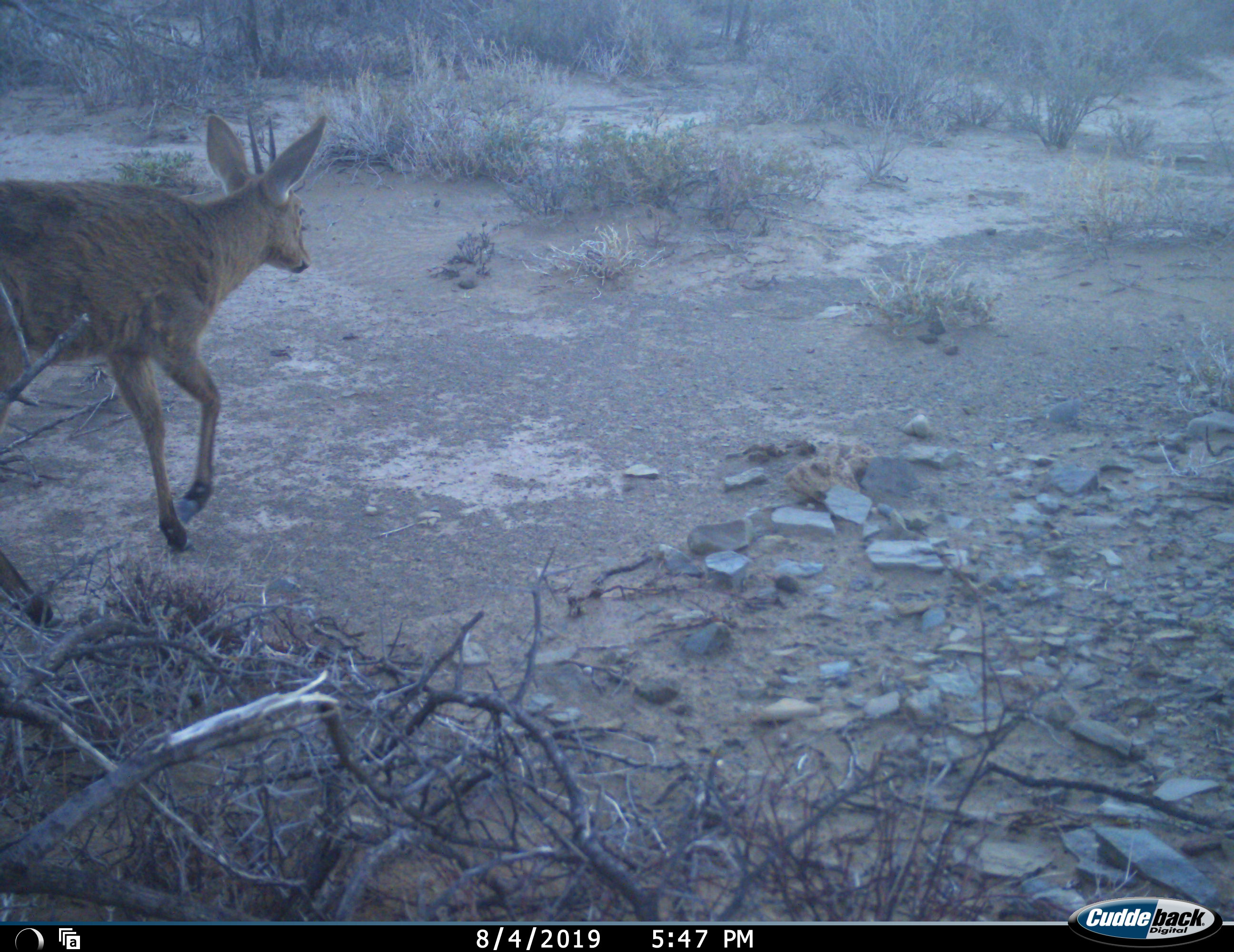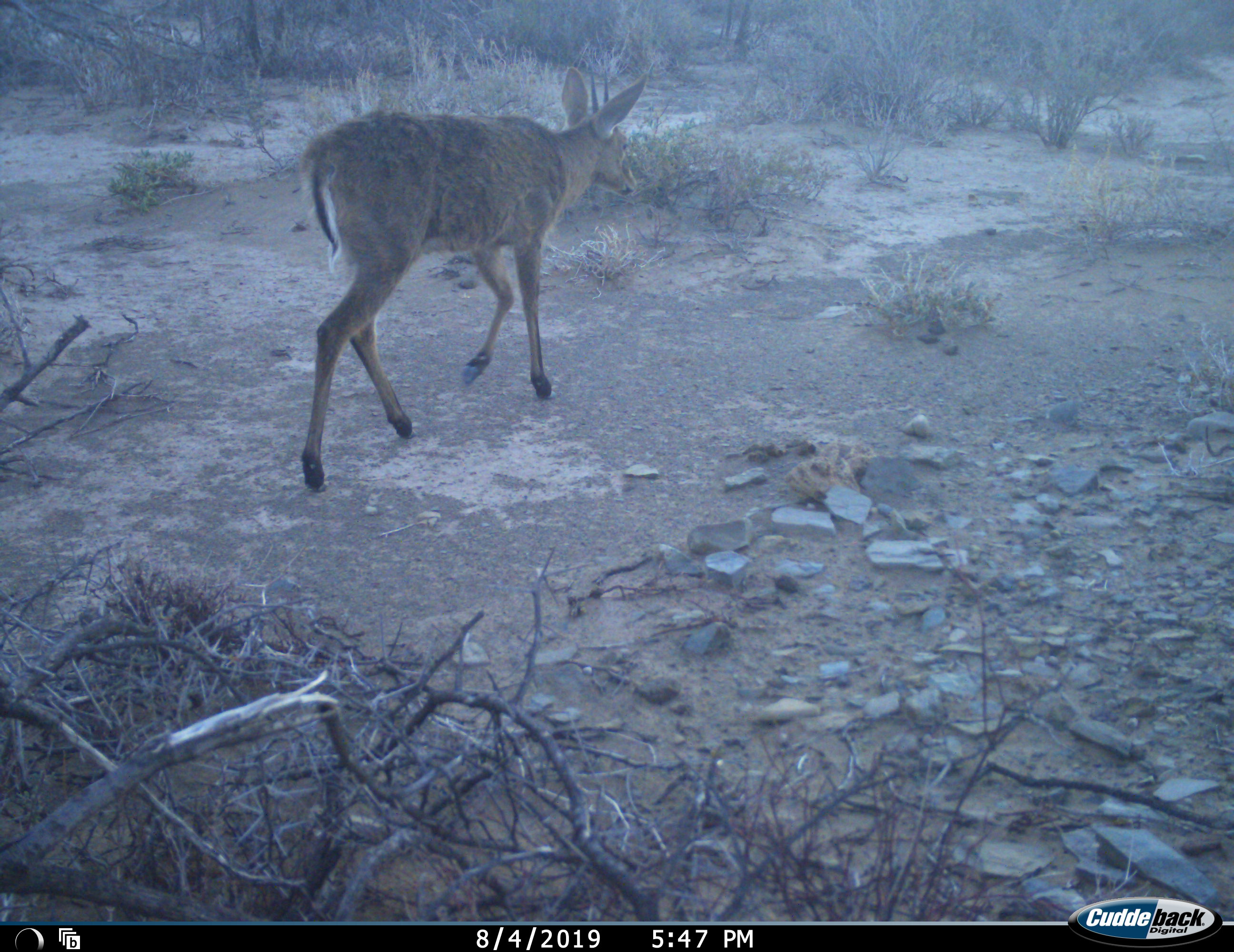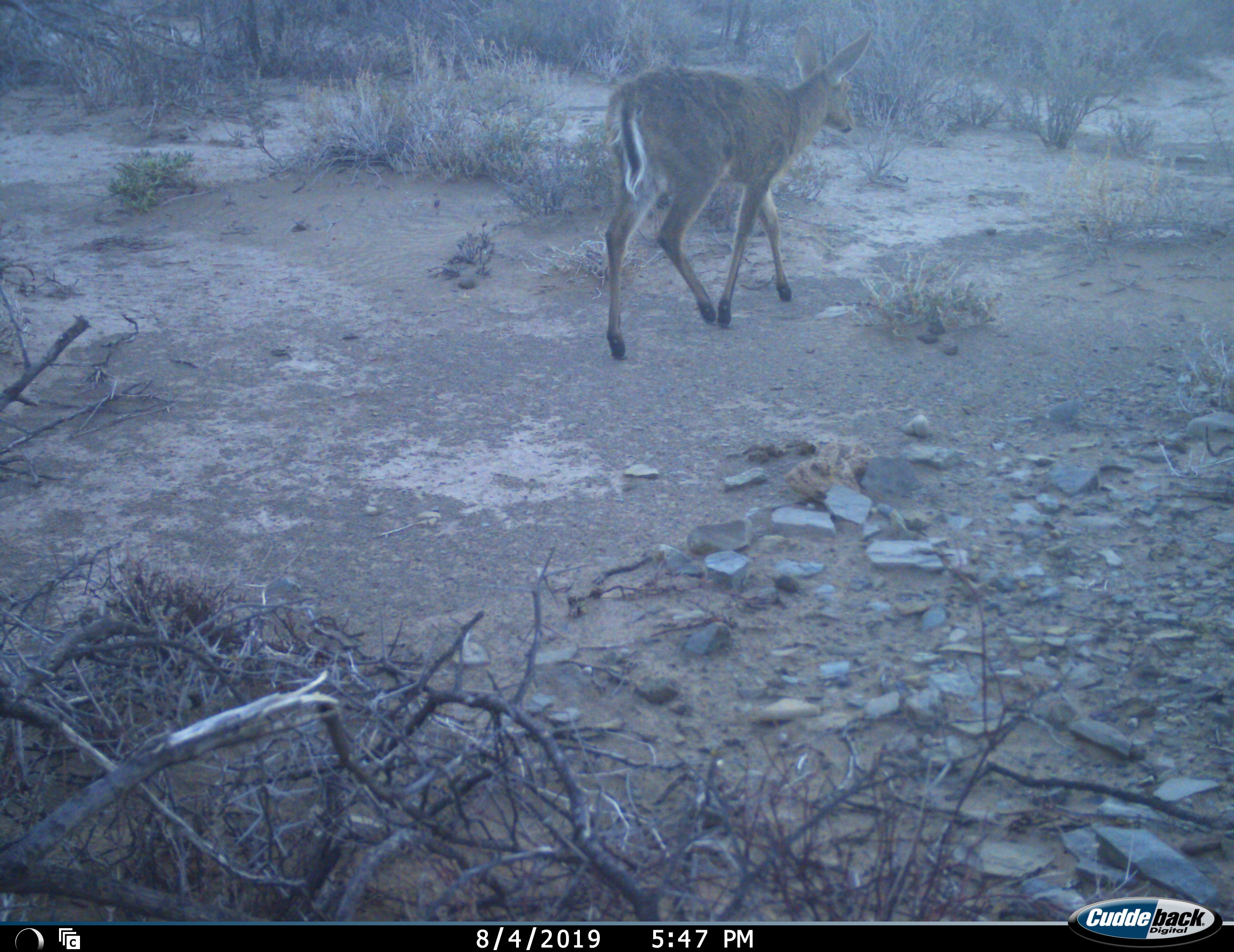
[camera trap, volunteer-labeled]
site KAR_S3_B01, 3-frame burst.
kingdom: Animalia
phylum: Chordata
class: Mammalia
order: Artiodactyla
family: Bovidae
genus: Sylvicapra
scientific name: Sylvicapra grimmia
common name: common duiker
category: duikercommongrey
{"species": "duikercommongrey (common duiker) (Sylvicapra grimmia)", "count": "1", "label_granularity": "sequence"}